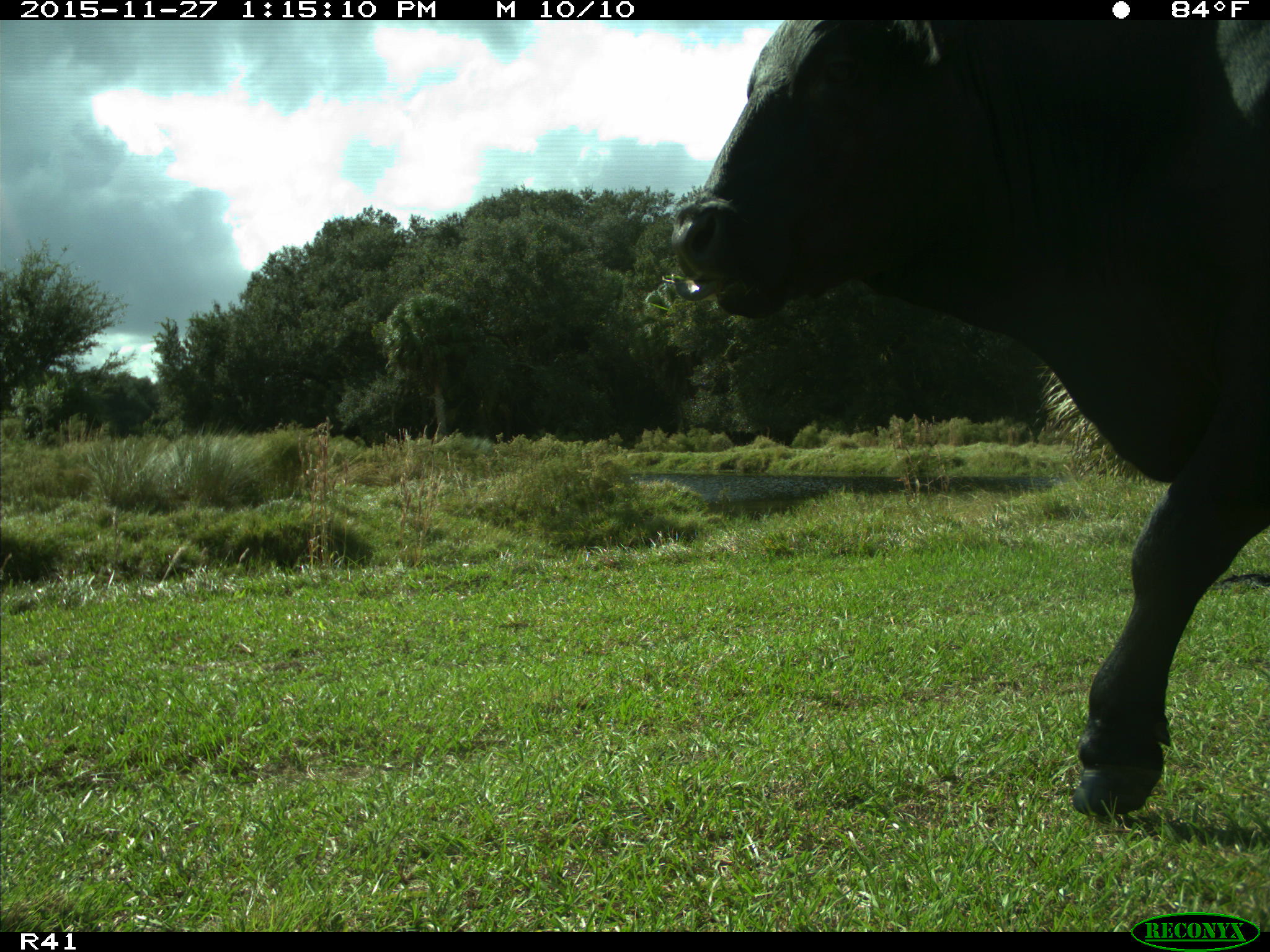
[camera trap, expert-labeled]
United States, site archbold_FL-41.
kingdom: Animalia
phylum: Chordata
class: Mammalia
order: Artiodactyla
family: Bovidae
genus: Bos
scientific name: Bos taurus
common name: domestic cow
Bos taurus (domestic cow).